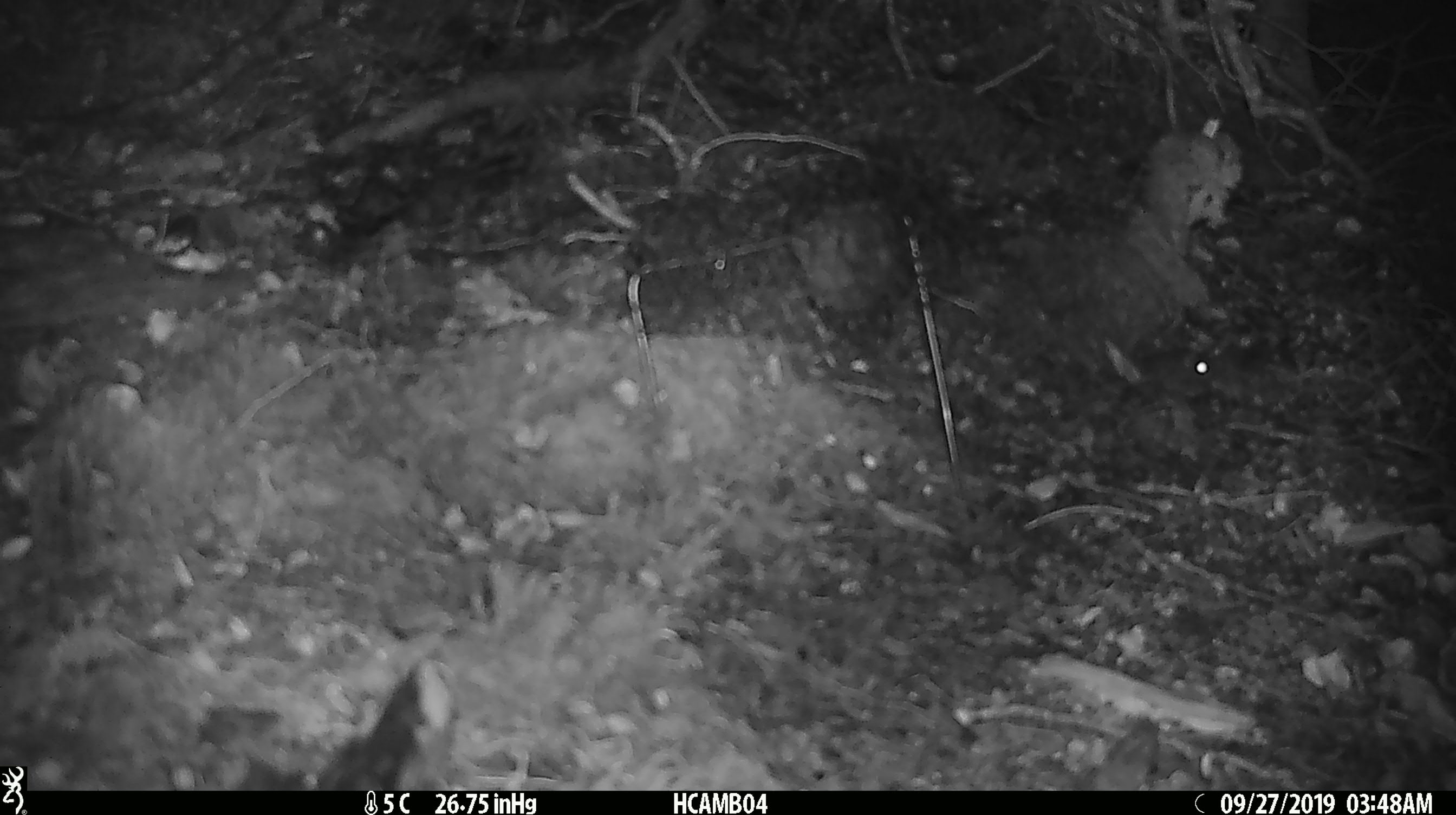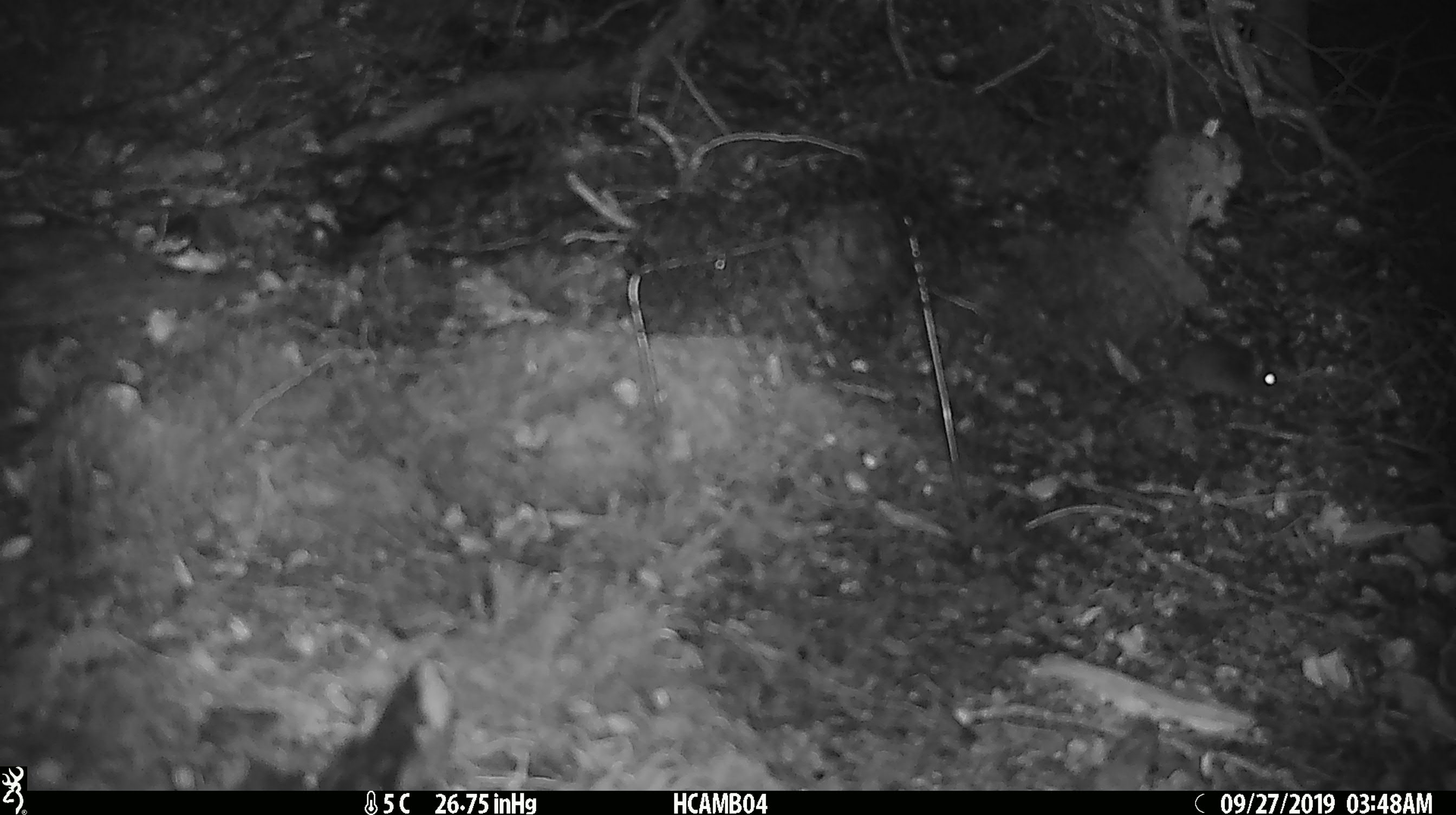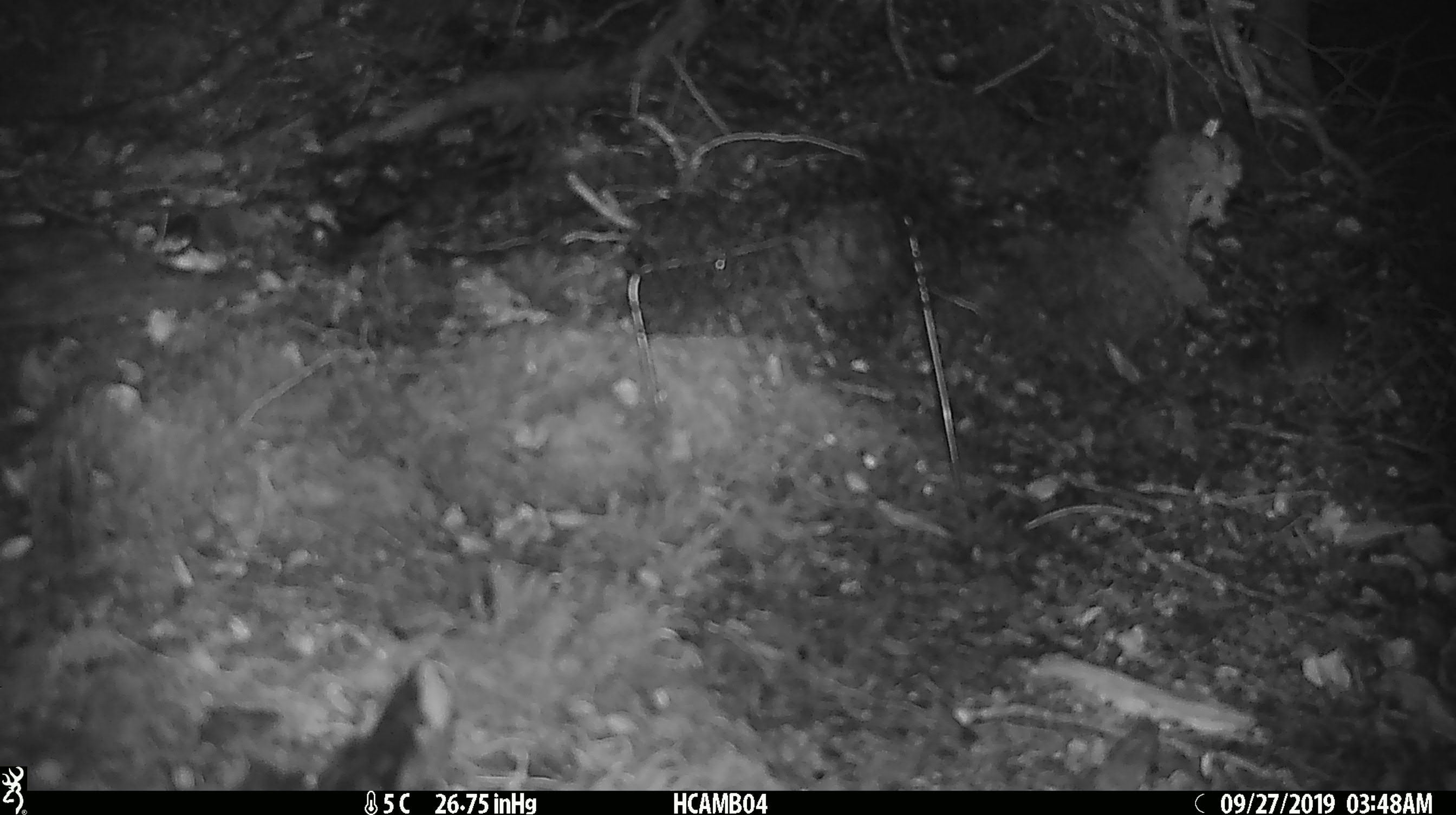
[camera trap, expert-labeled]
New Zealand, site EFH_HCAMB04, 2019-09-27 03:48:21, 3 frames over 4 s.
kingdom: Animalia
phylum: Chordata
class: Mammalia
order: Rodentia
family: Muridae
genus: Mus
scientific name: Mus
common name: mouse